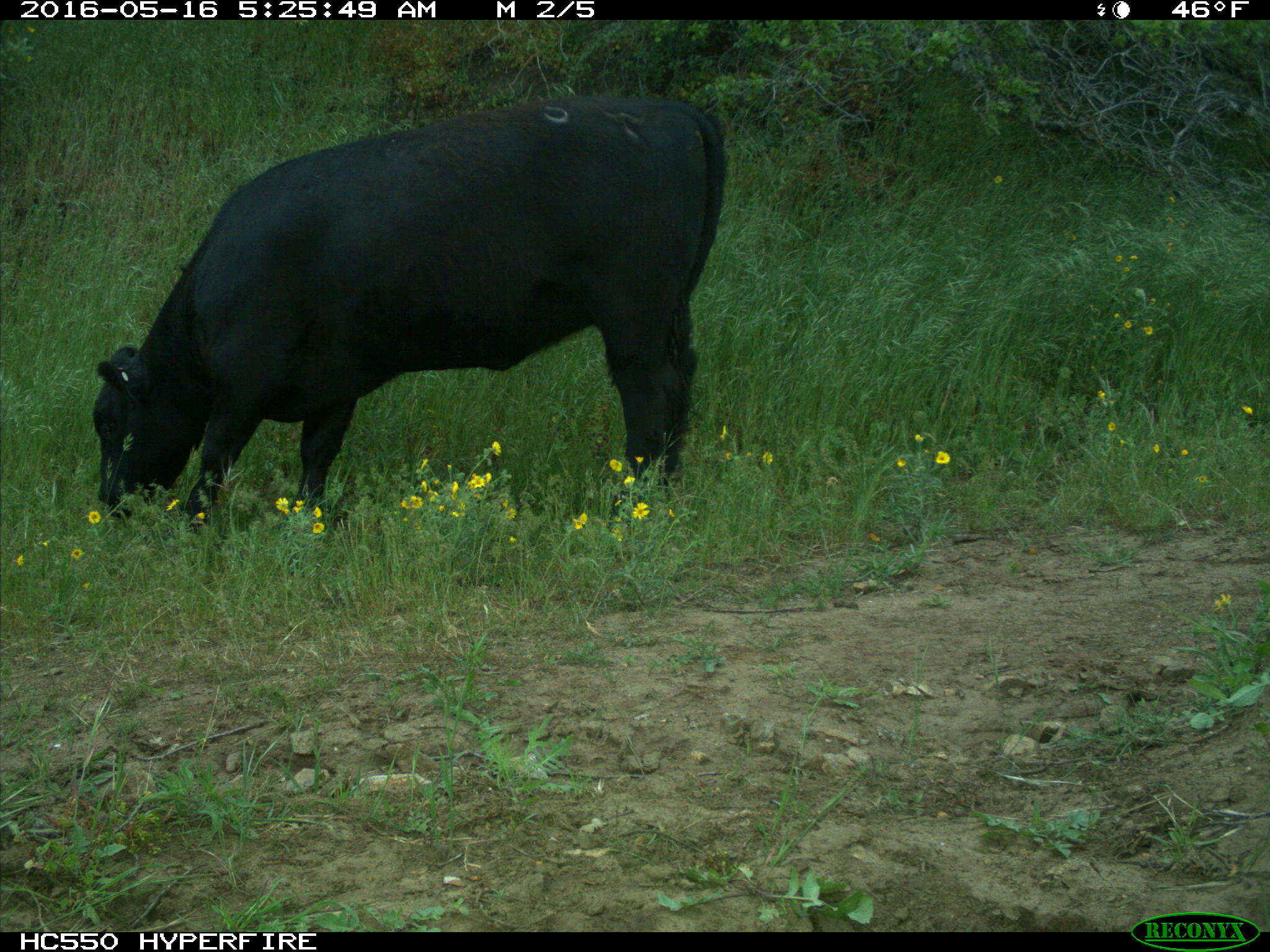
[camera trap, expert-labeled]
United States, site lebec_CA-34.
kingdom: Animalia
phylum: Chordata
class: Mammalia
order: Artiodactyla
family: Bovidae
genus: Bos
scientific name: Bos taurus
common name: domestic cow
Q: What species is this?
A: Bos taurus (domestic cow).